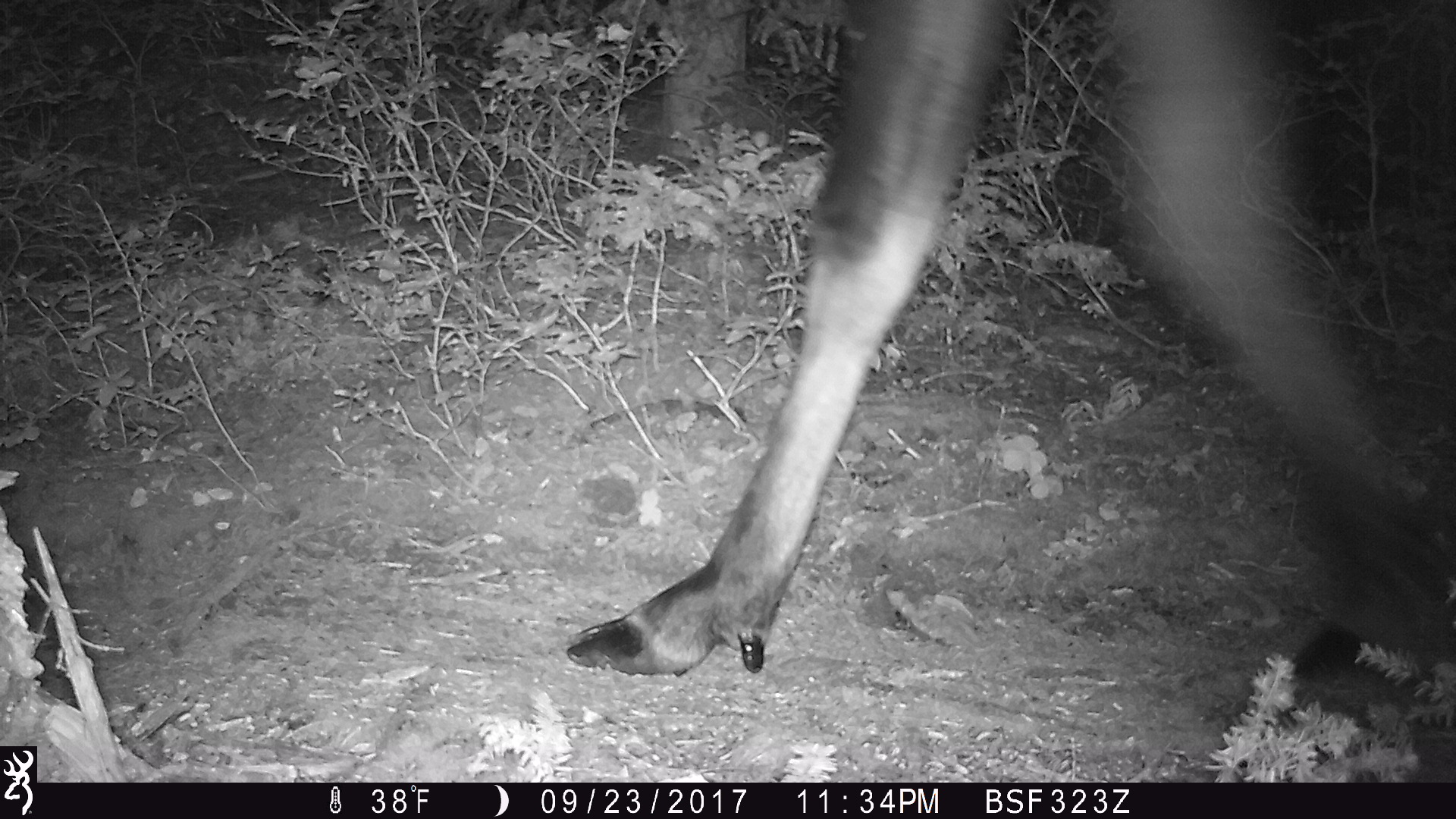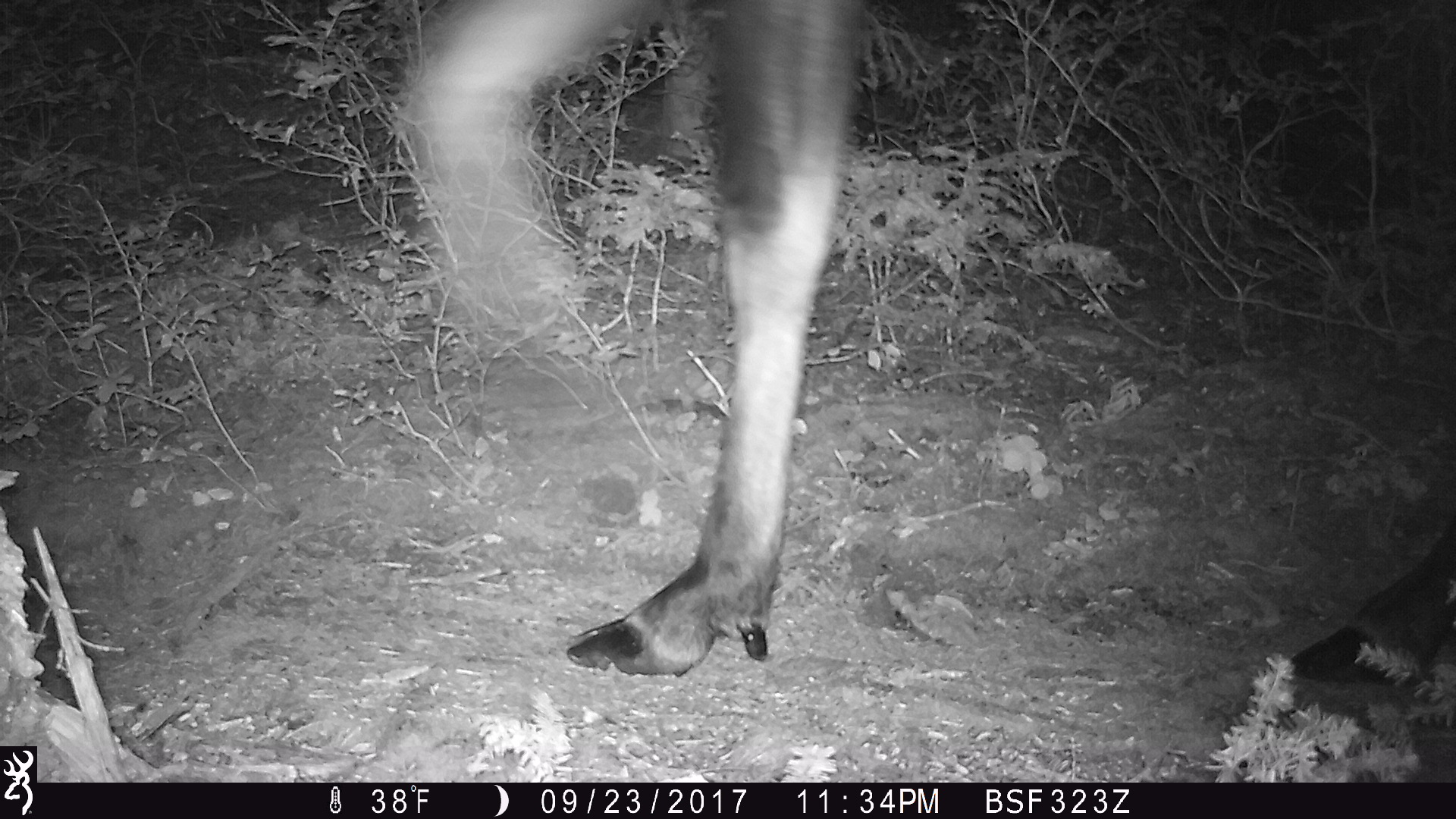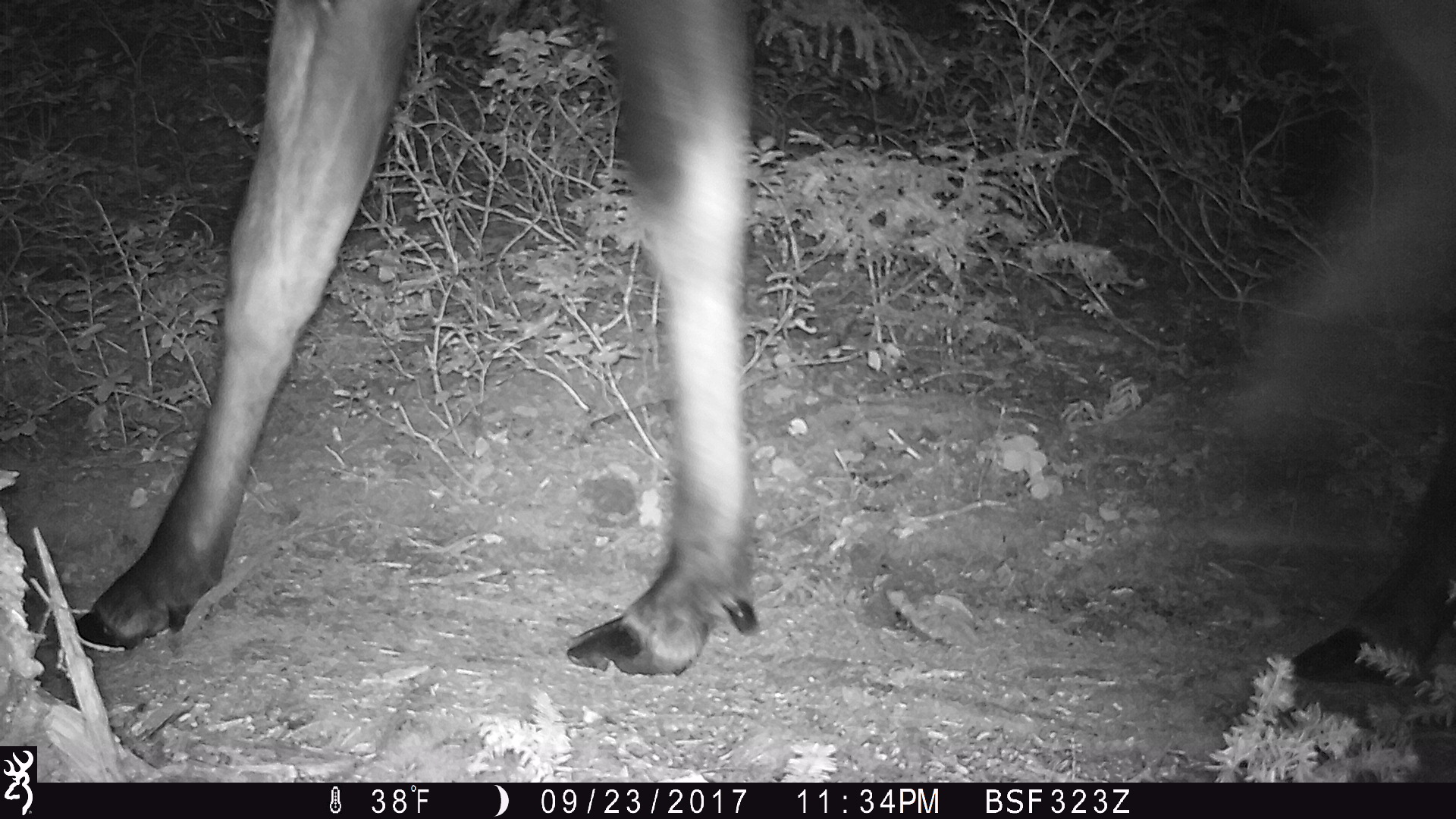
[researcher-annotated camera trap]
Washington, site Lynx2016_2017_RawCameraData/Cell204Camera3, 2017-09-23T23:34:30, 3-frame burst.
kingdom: Animalia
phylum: Chordata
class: Mammalia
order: Artiodactyla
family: Cervidae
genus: Alces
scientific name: Alces alces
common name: moose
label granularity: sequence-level